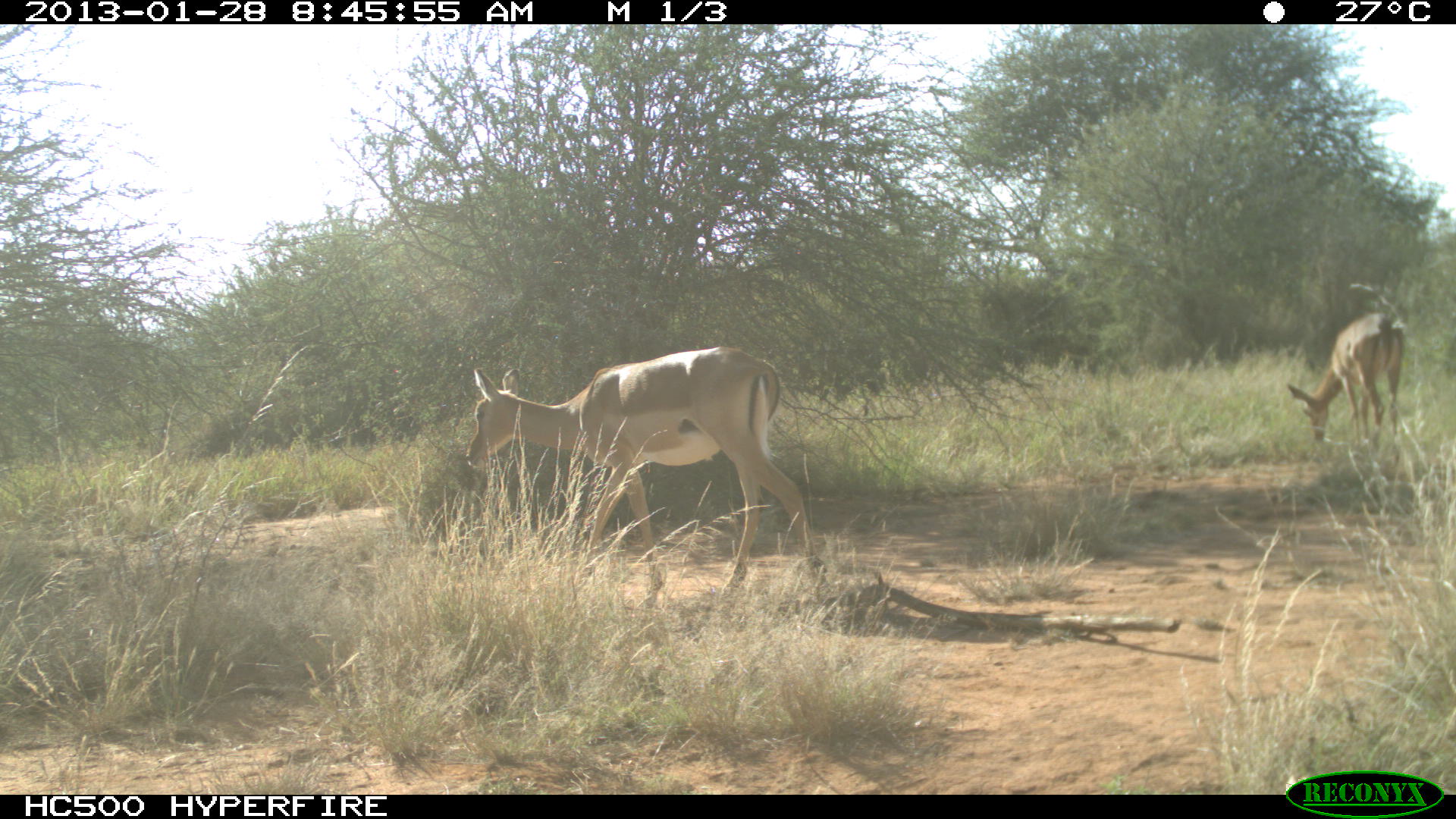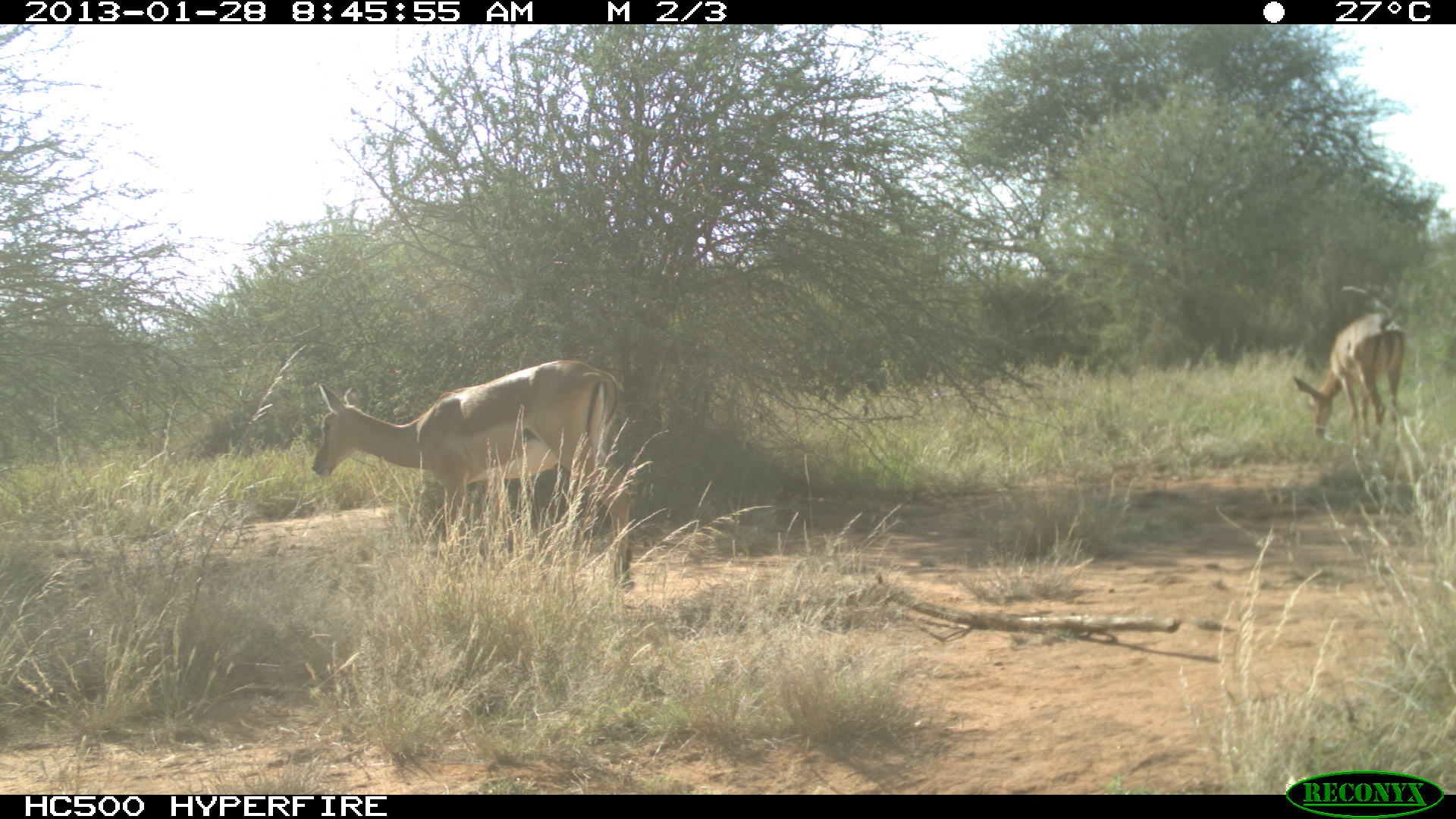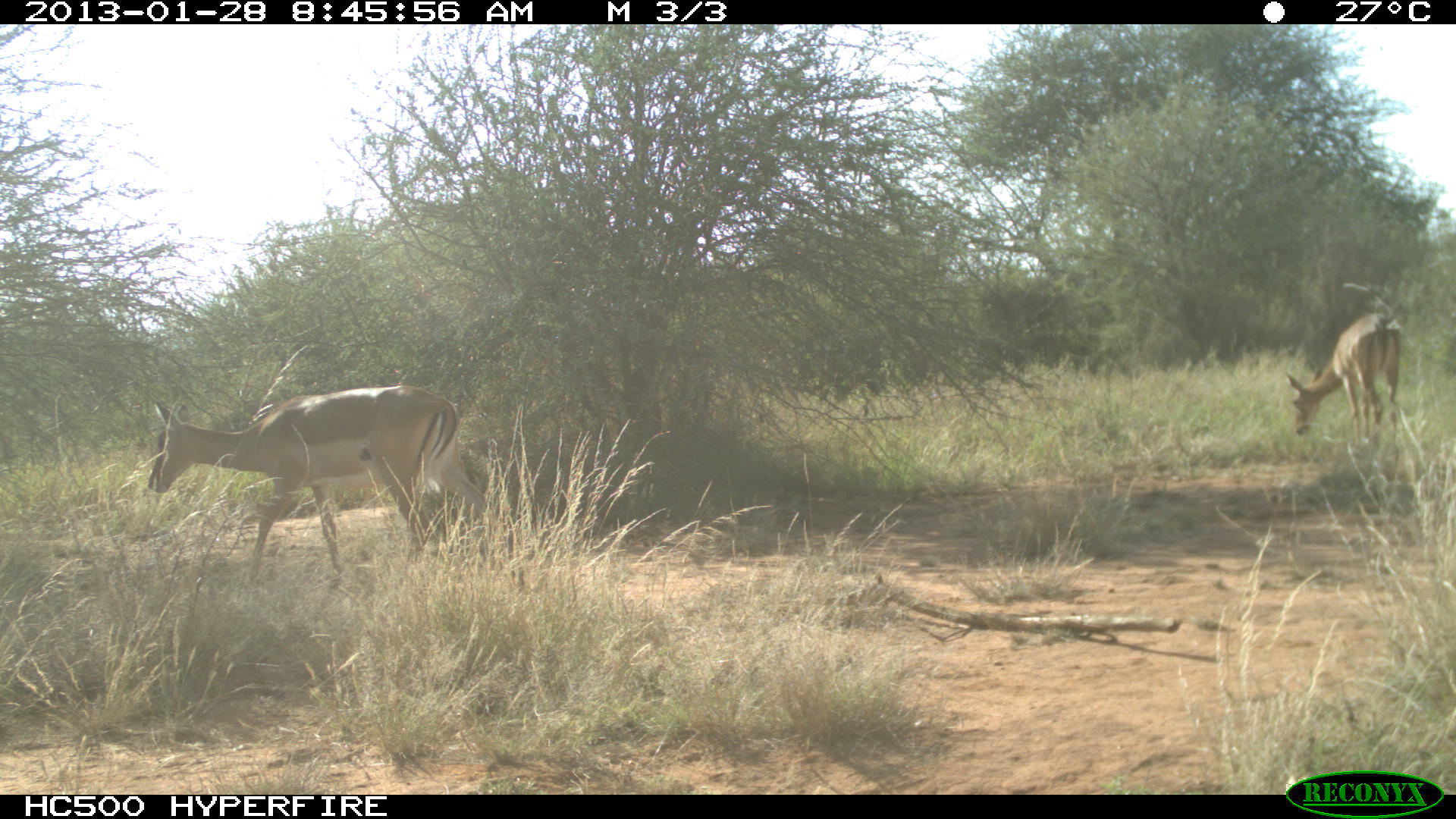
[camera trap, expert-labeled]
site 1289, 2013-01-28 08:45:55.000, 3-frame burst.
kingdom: Animalia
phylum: Chordata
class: Mammalia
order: Artiodactyla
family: Bovidae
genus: Aepyceros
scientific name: Aepyceros melampus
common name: impala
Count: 2.